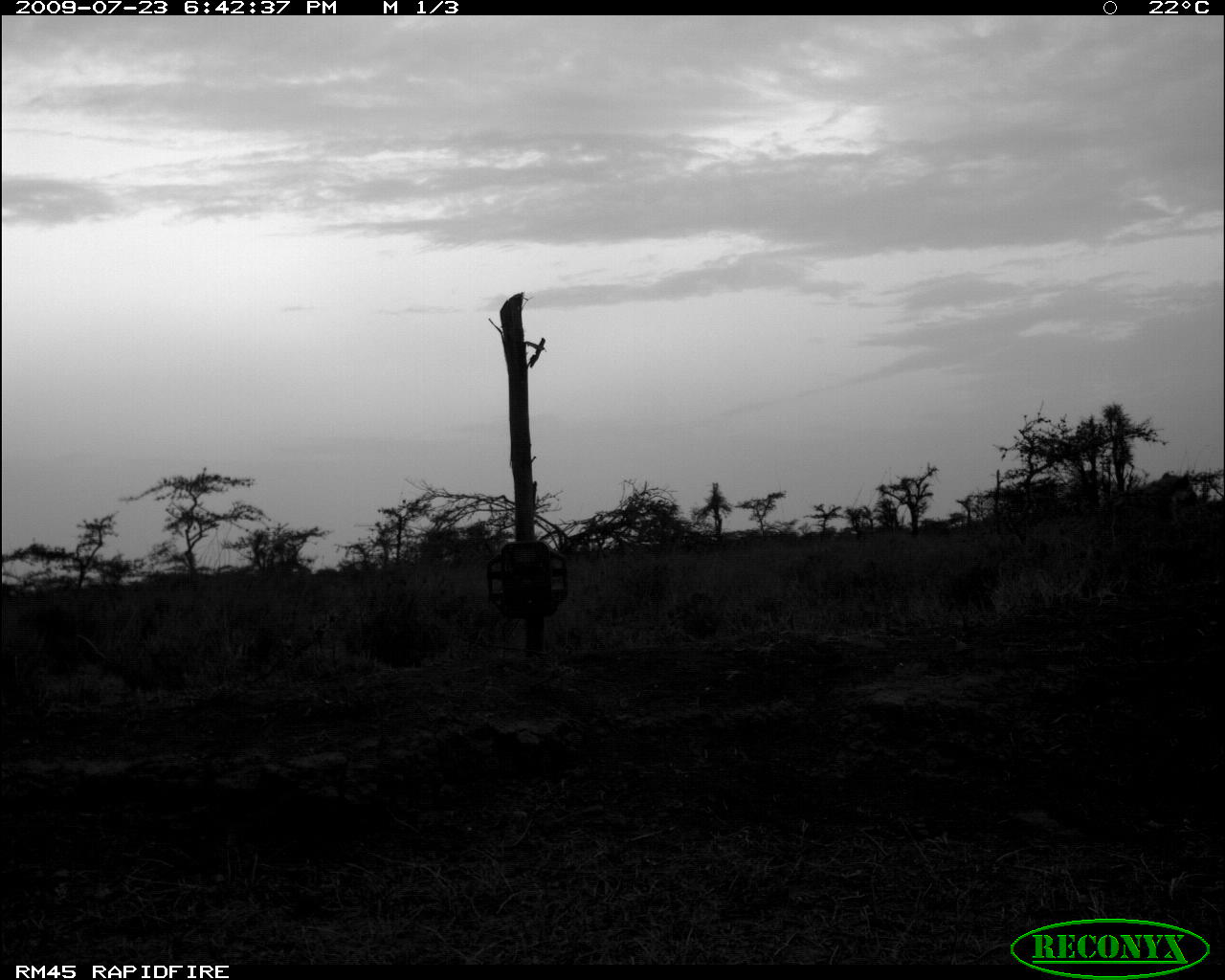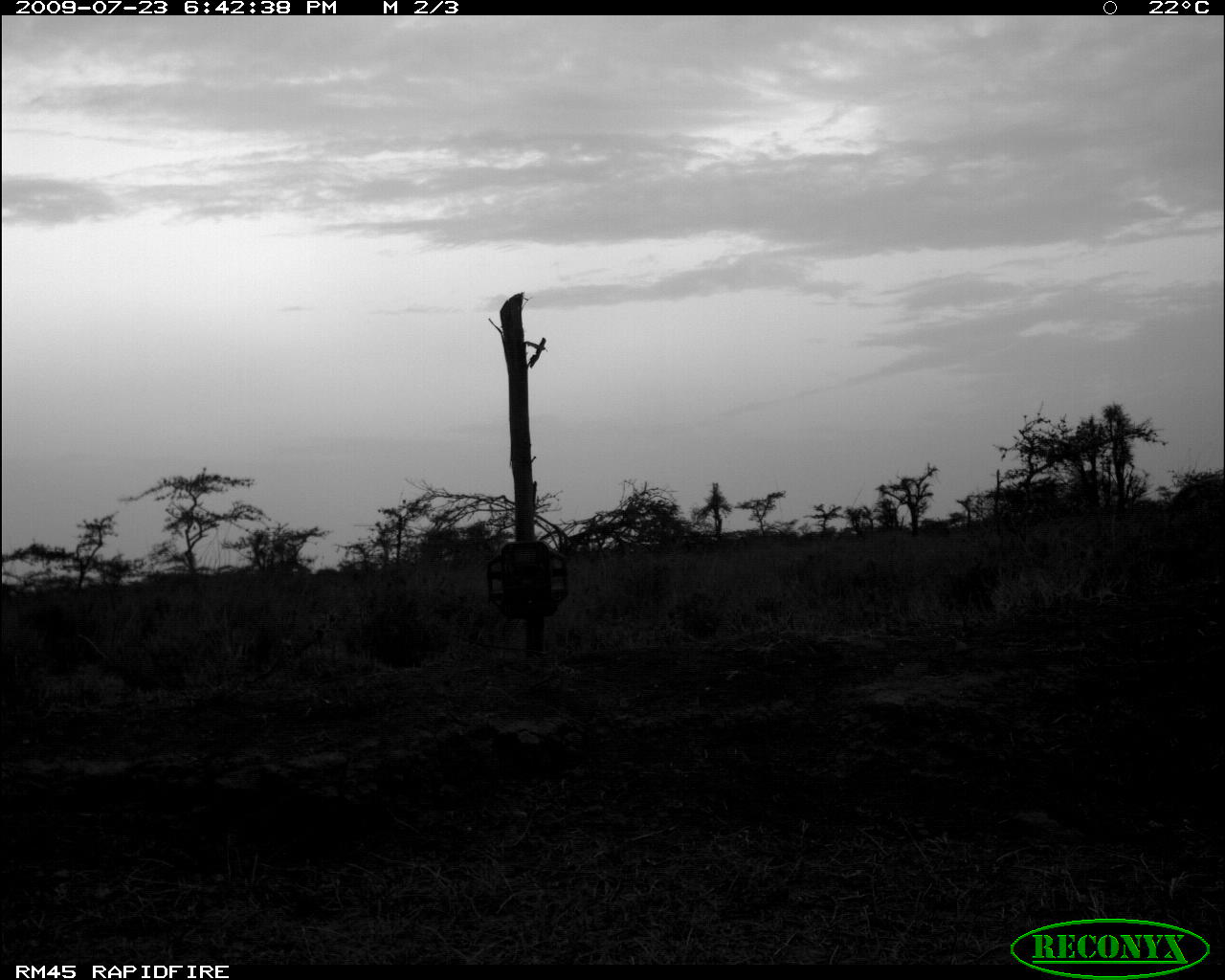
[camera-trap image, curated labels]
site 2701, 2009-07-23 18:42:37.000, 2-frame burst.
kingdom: Animalia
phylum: Chordata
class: Mammalia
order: Carnivora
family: Hyaenidae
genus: Crocuta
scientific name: Crocuta crocuta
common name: spotted hyena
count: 1